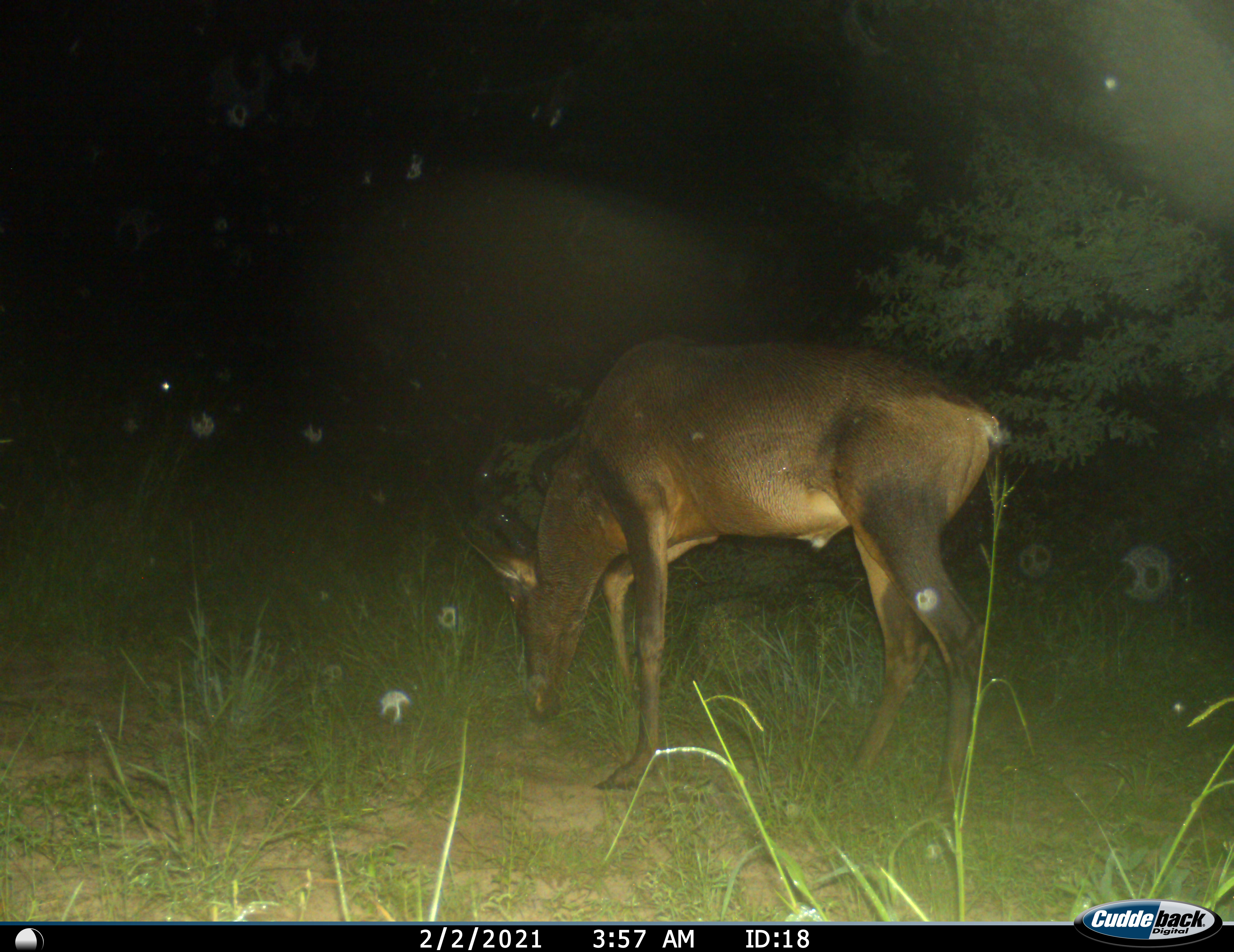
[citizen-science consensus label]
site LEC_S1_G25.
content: unidentified animal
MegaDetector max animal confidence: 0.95